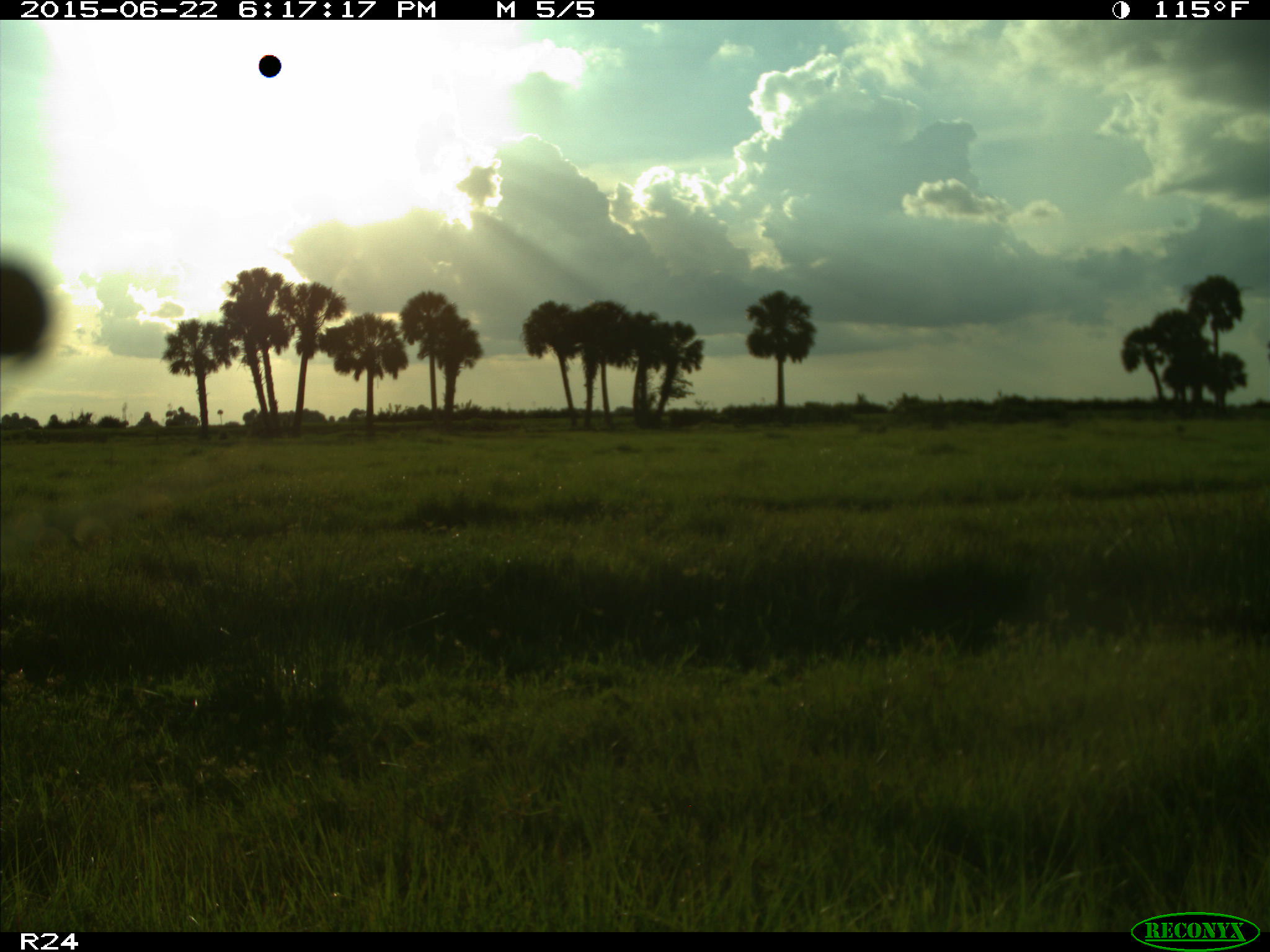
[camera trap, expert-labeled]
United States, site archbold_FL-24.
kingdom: Animalia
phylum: Chordata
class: Mammalia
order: Artiodactyla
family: Bovidae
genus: Bos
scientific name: Bos taurus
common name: domestic cow